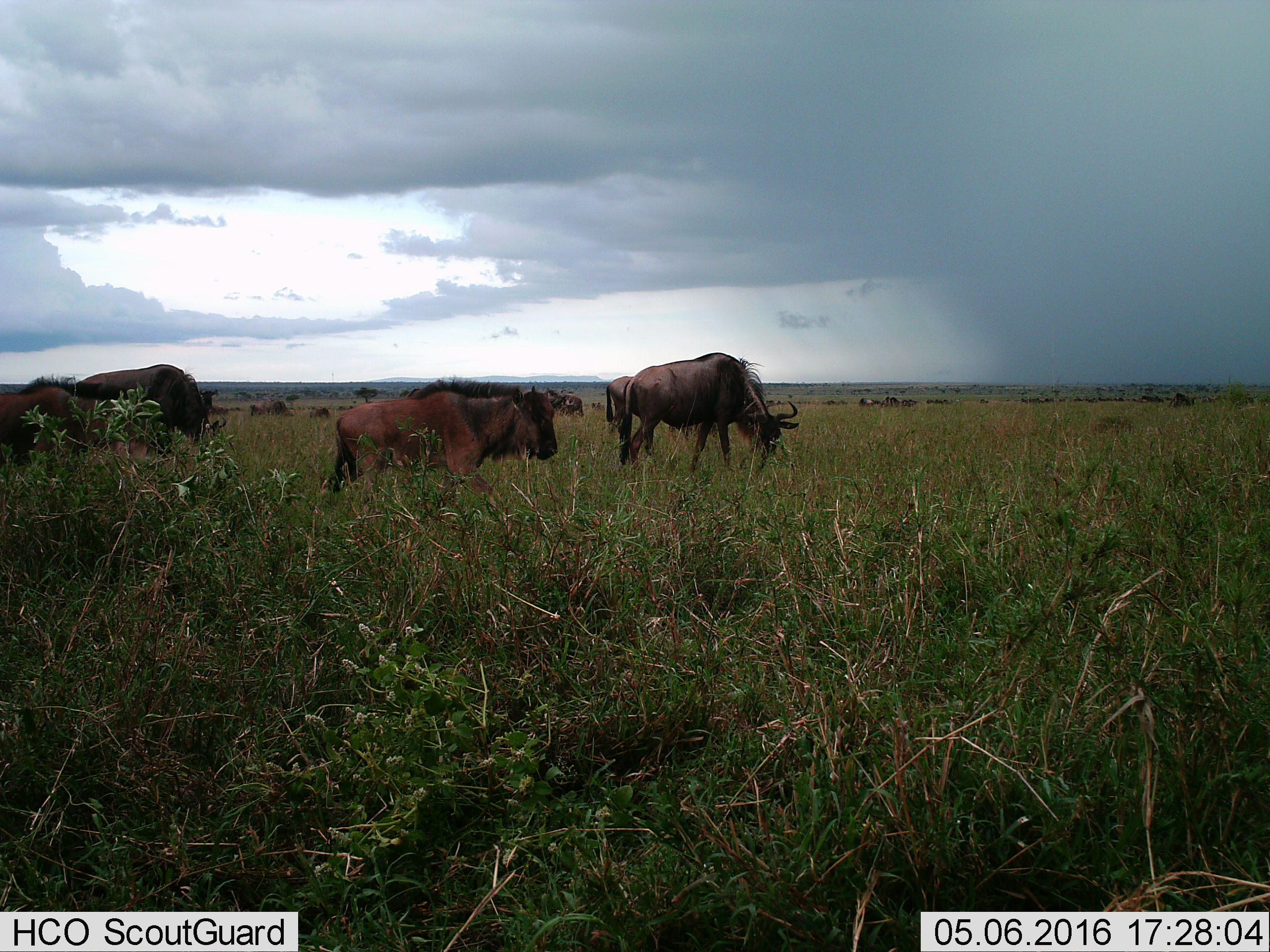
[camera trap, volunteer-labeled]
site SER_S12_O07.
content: unidentified animal